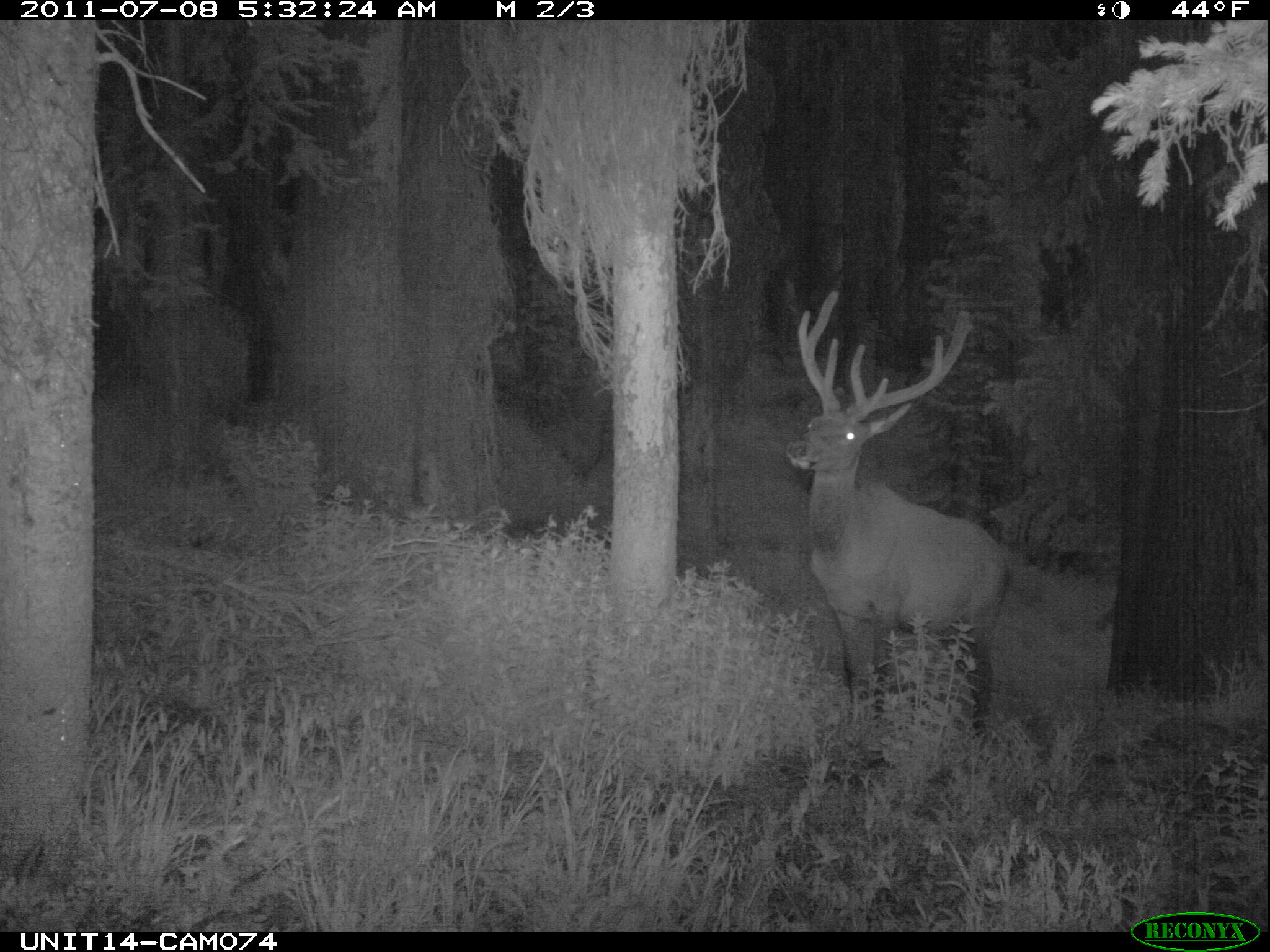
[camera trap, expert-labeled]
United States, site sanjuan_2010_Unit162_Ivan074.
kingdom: Animalia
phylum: Chordata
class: Mammalia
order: Artiodactyla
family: Cervidae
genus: Cervus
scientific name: Cervus elaphus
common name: red deer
Cervus elaphus (red deer).